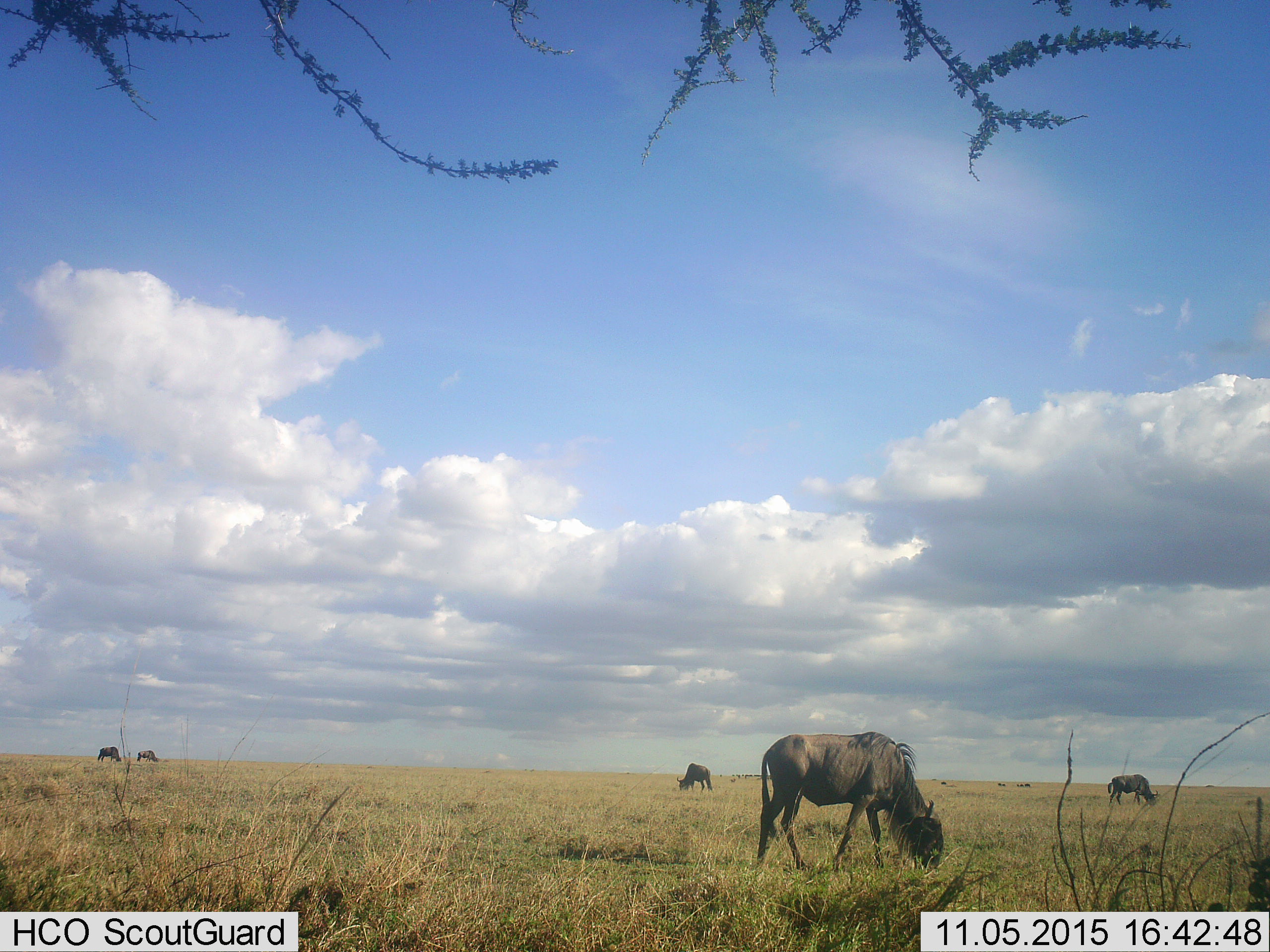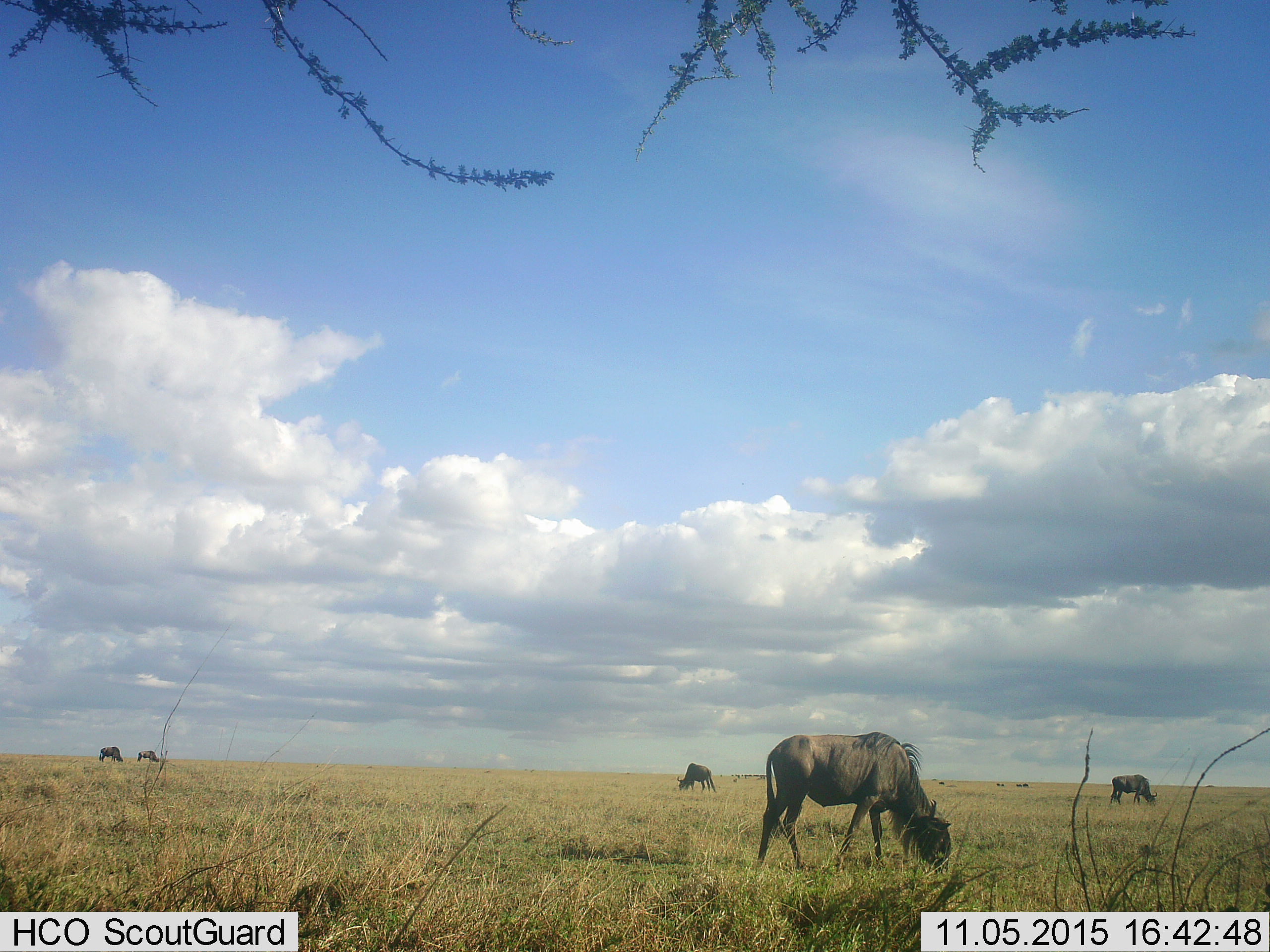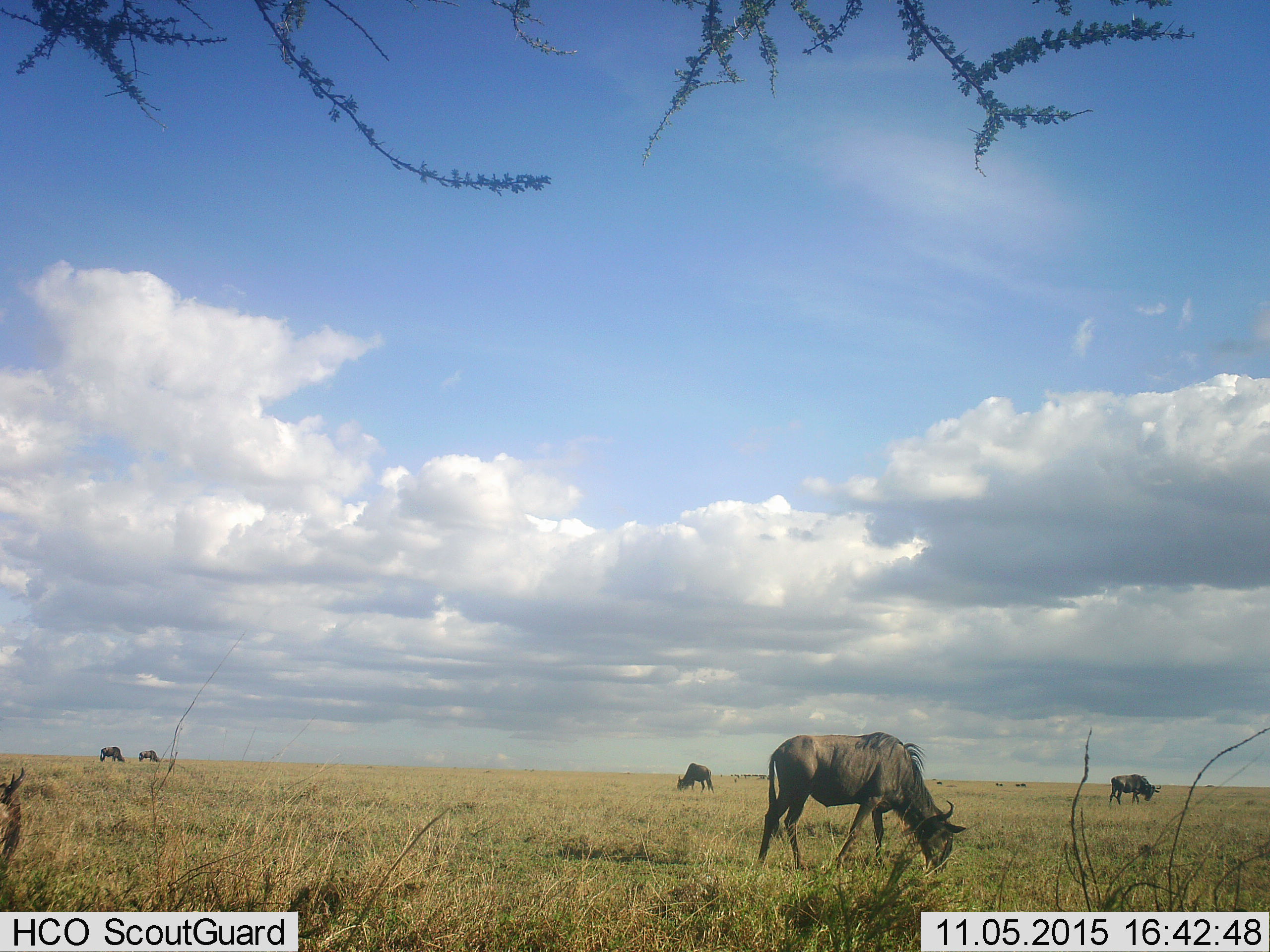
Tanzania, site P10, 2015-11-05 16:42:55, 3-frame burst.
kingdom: Animalia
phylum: Chordata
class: Mammalia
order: Artiodactyla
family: Bovidae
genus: Connochaetes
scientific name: Connochaetes taurinus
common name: blue wildebeest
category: wildebeest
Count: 11-50.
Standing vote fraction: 29%.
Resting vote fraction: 0%.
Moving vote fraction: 14%.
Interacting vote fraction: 0%.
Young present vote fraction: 14%.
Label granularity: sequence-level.